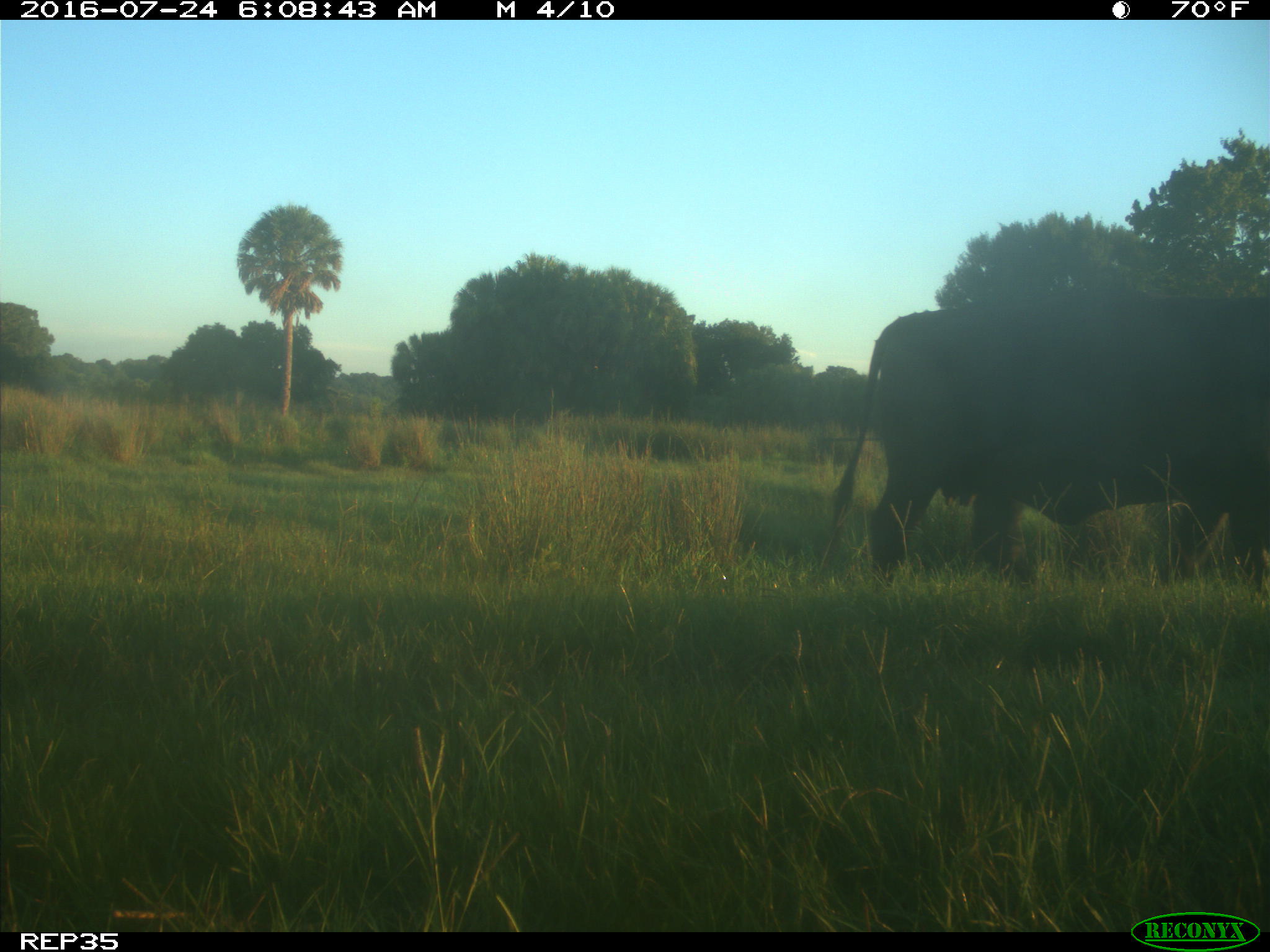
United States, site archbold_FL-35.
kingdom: Animalia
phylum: Chordata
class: Mammalia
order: Artiodactyla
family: Bovidae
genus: Bos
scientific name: Bos taurus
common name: domestic cow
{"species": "Bos taurus (domestic cow)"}